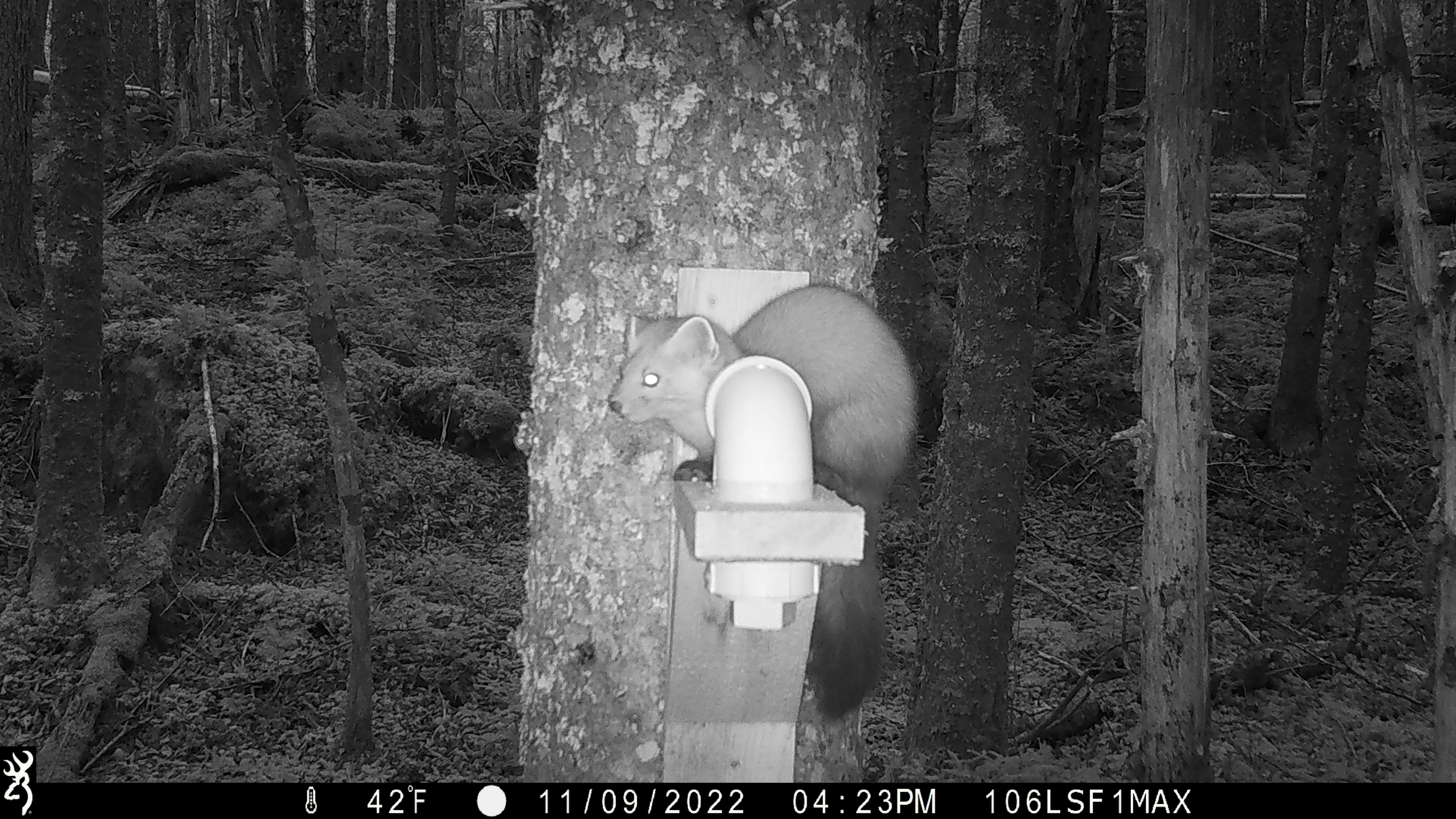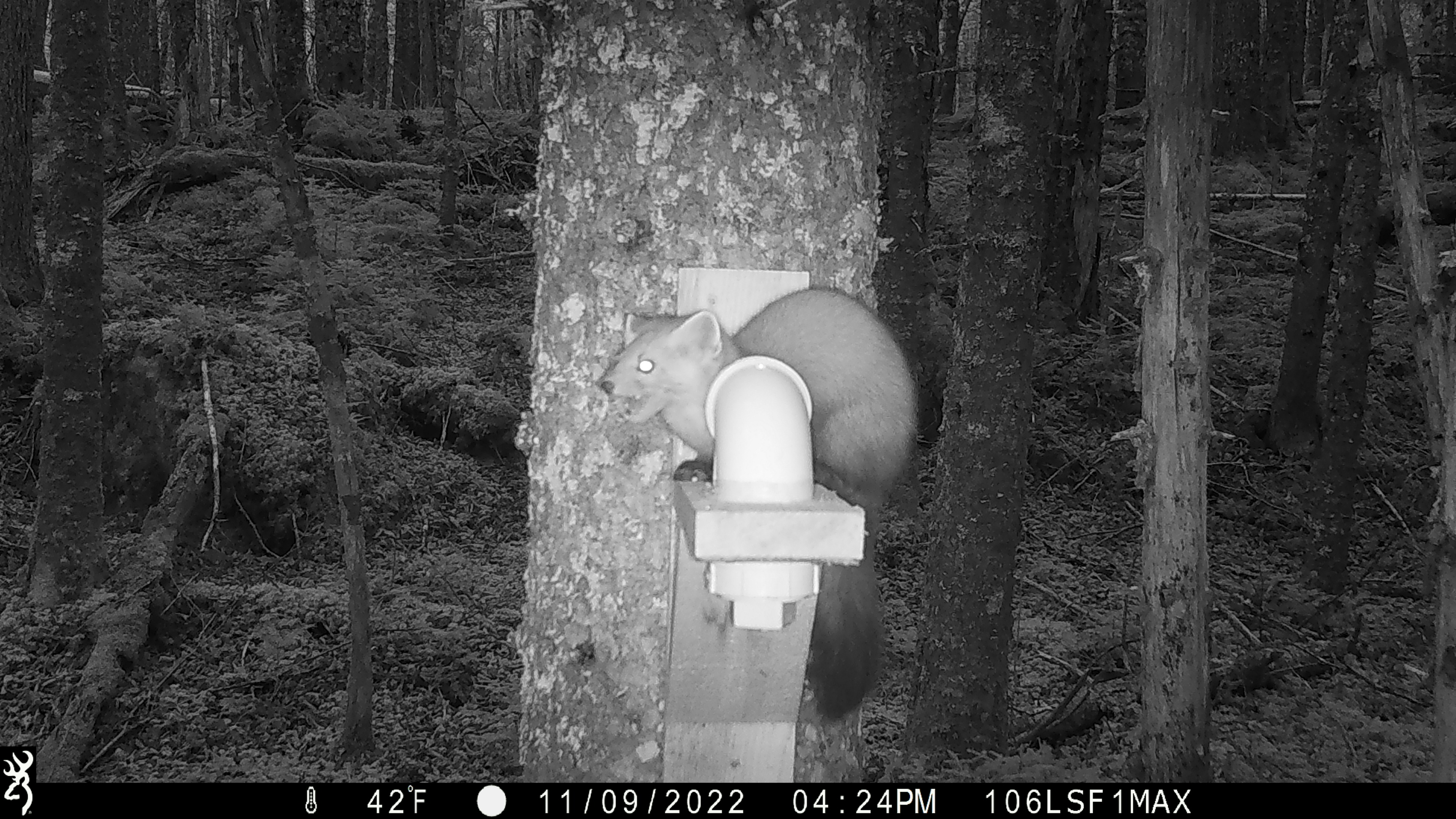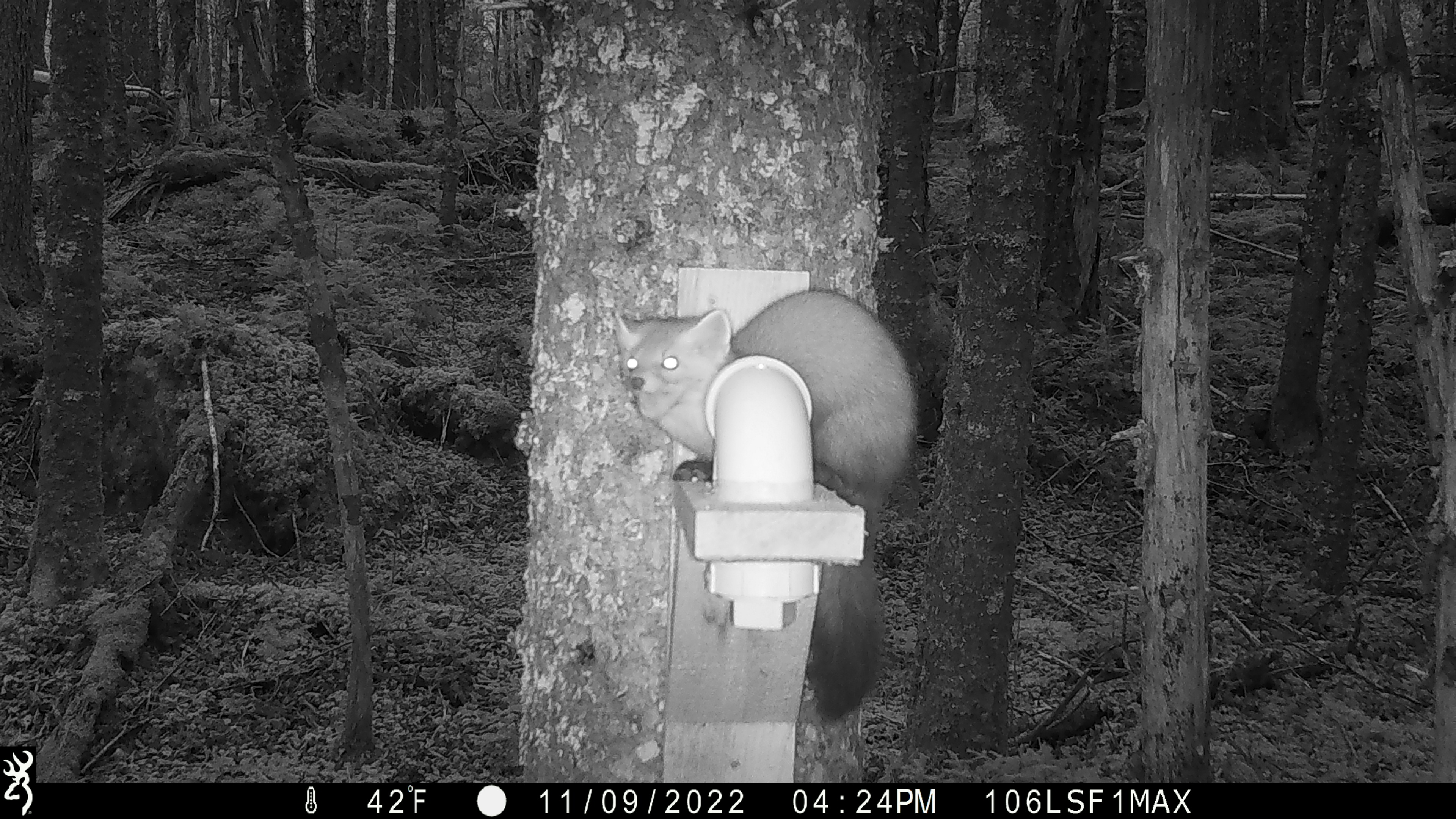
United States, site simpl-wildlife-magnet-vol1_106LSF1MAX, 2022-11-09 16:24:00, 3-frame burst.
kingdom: Animalia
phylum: Chordata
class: Mammalia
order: Carnivora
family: Mustelidae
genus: Martes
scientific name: Martes americana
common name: american marten